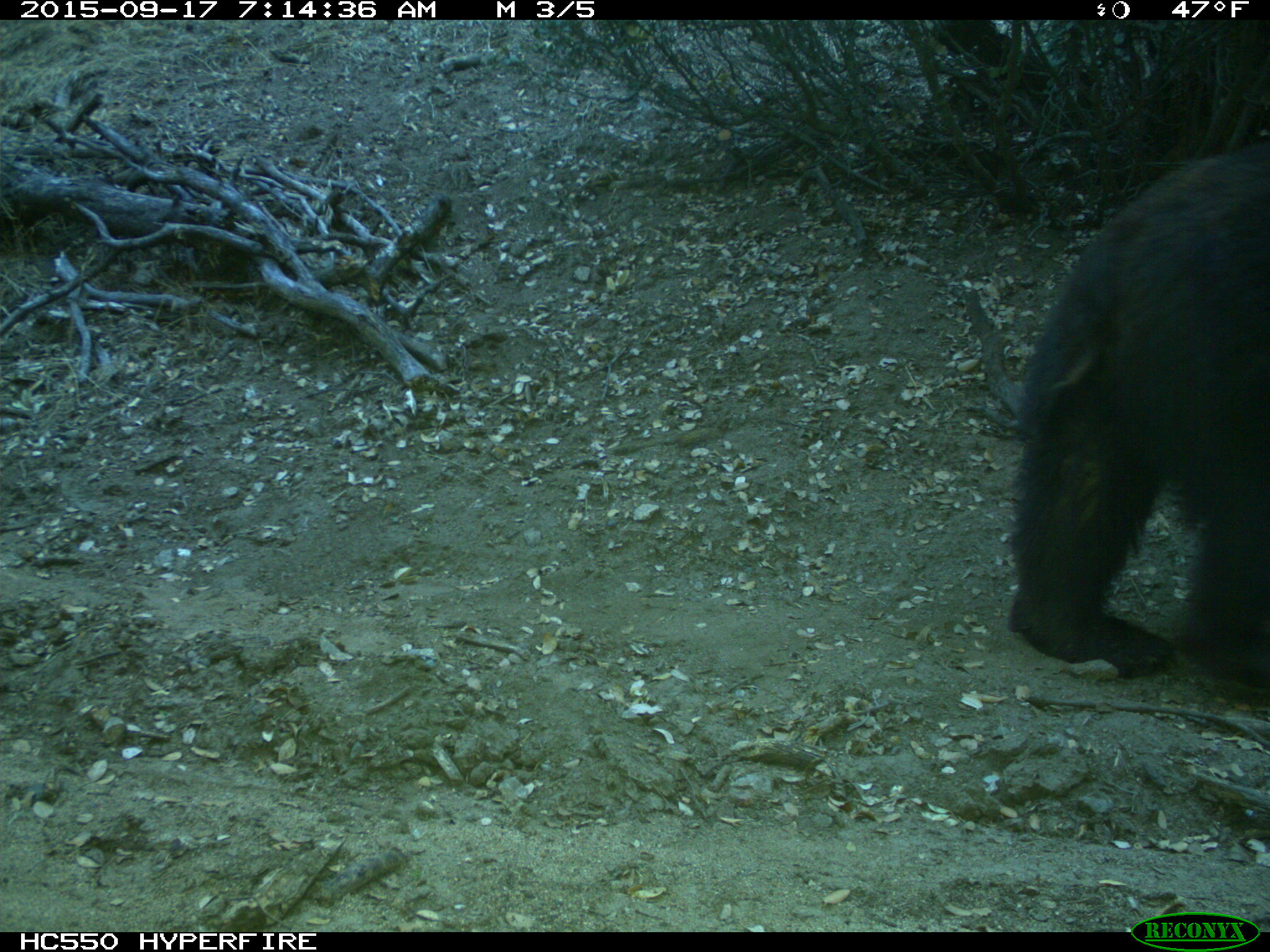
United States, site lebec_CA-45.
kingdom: Animalia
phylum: Chordata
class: Mammalia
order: Carnivora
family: Ursidae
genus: Ursus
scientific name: Ursus americanus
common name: american black bear